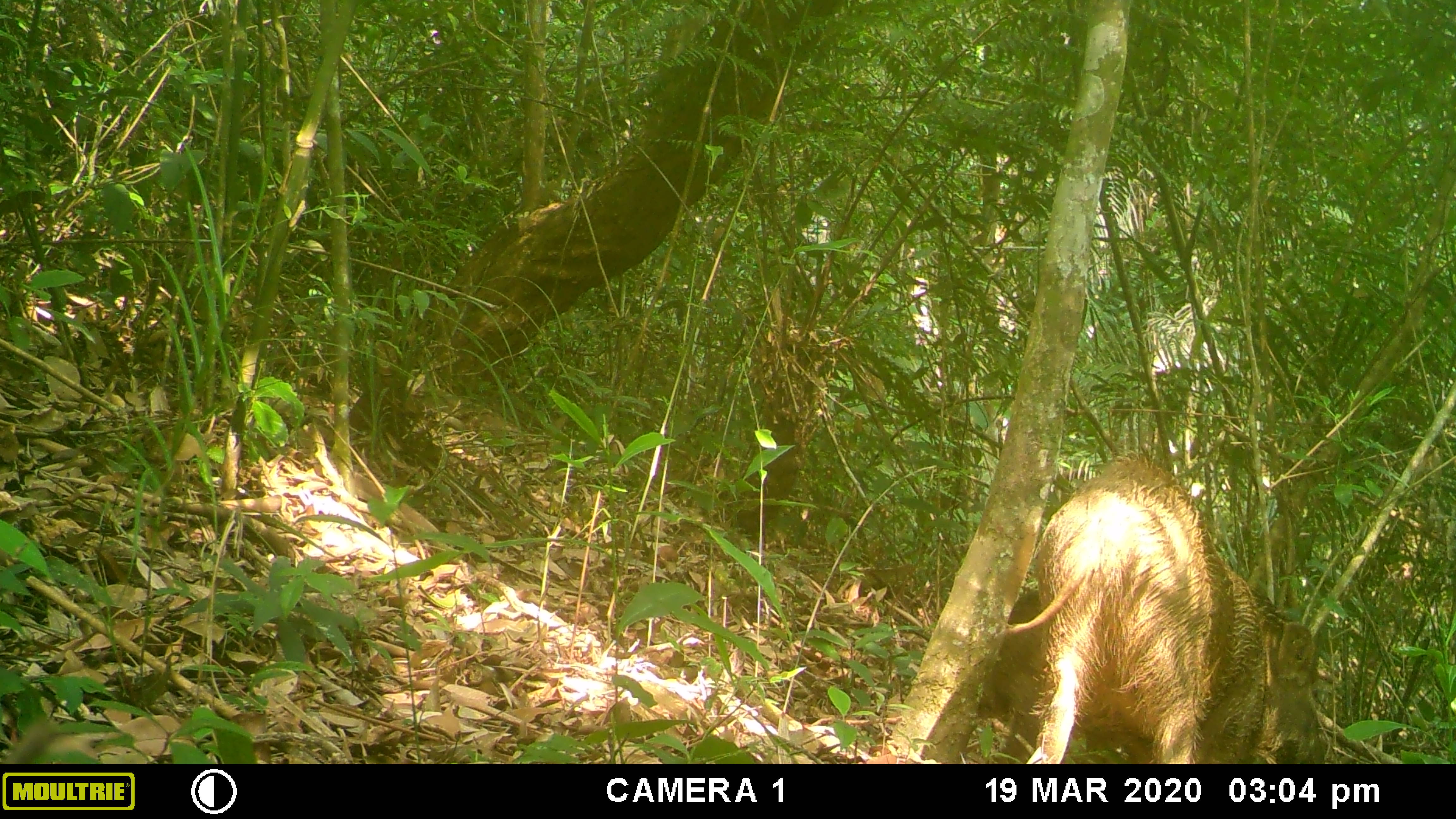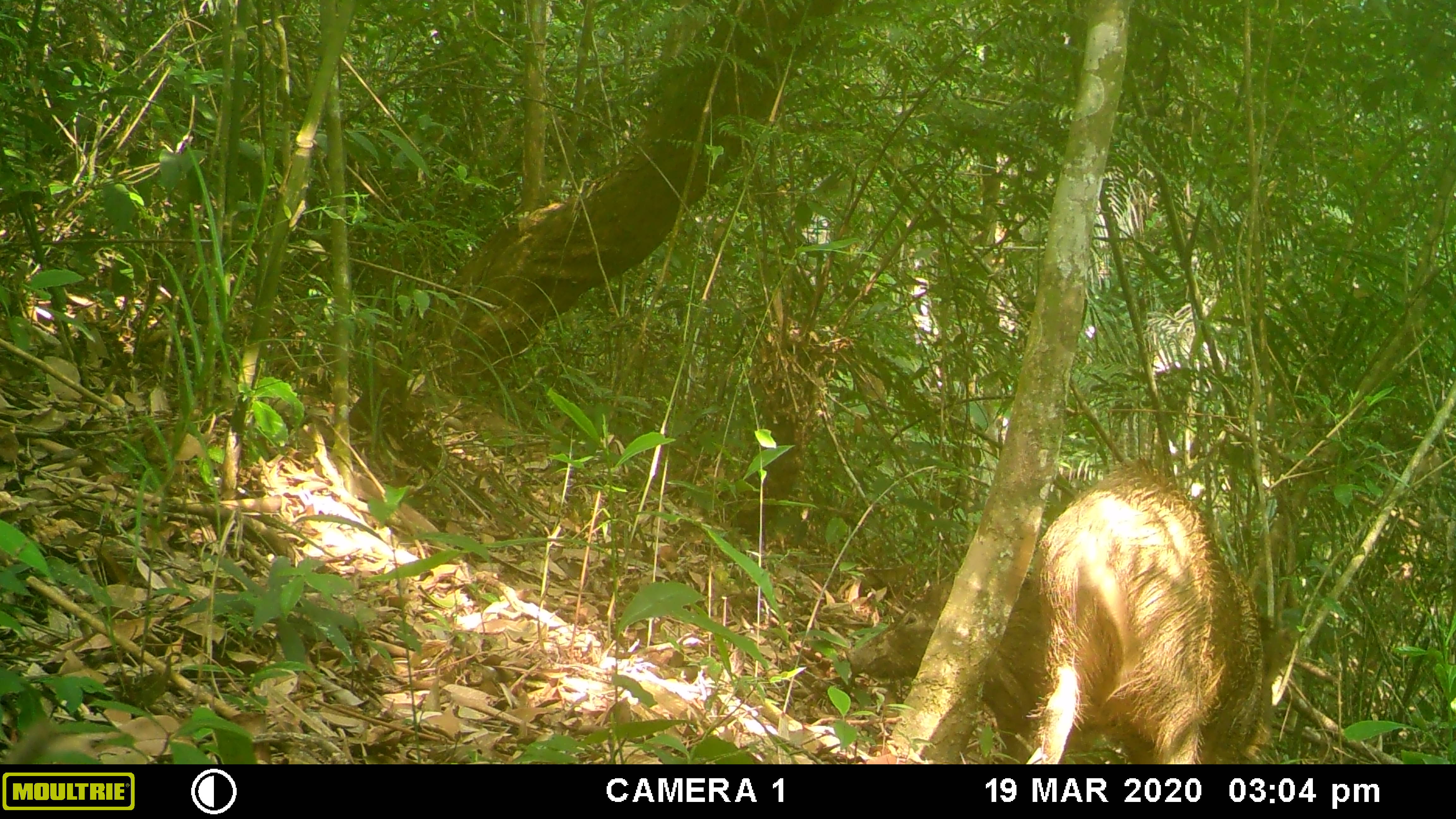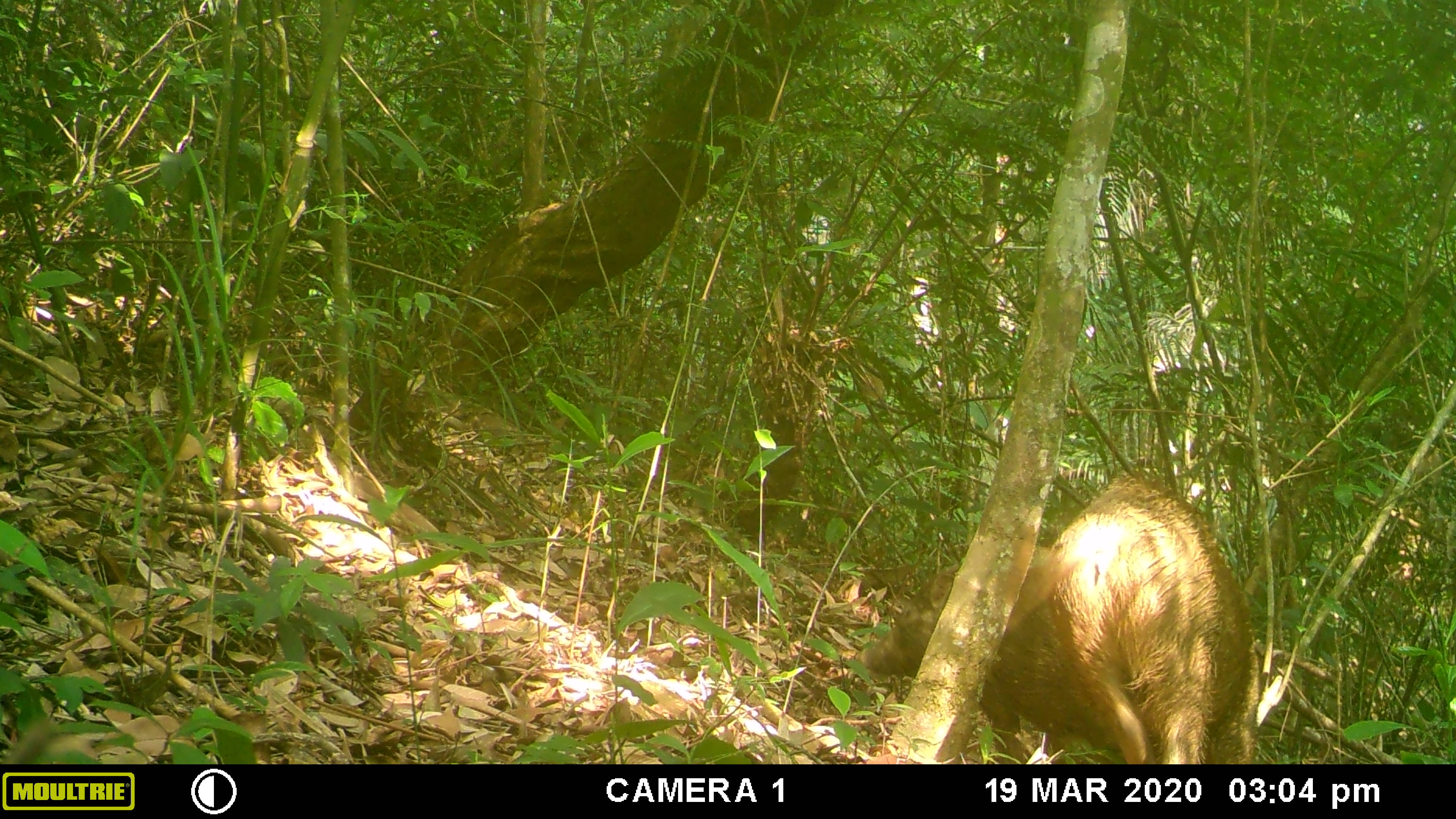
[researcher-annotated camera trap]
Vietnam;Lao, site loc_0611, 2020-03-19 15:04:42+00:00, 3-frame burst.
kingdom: Animalia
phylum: Chordata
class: Mammalia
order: Artiodactyla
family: Suidae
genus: Sus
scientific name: Sus scrofa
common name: eurasian wild pig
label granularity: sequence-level